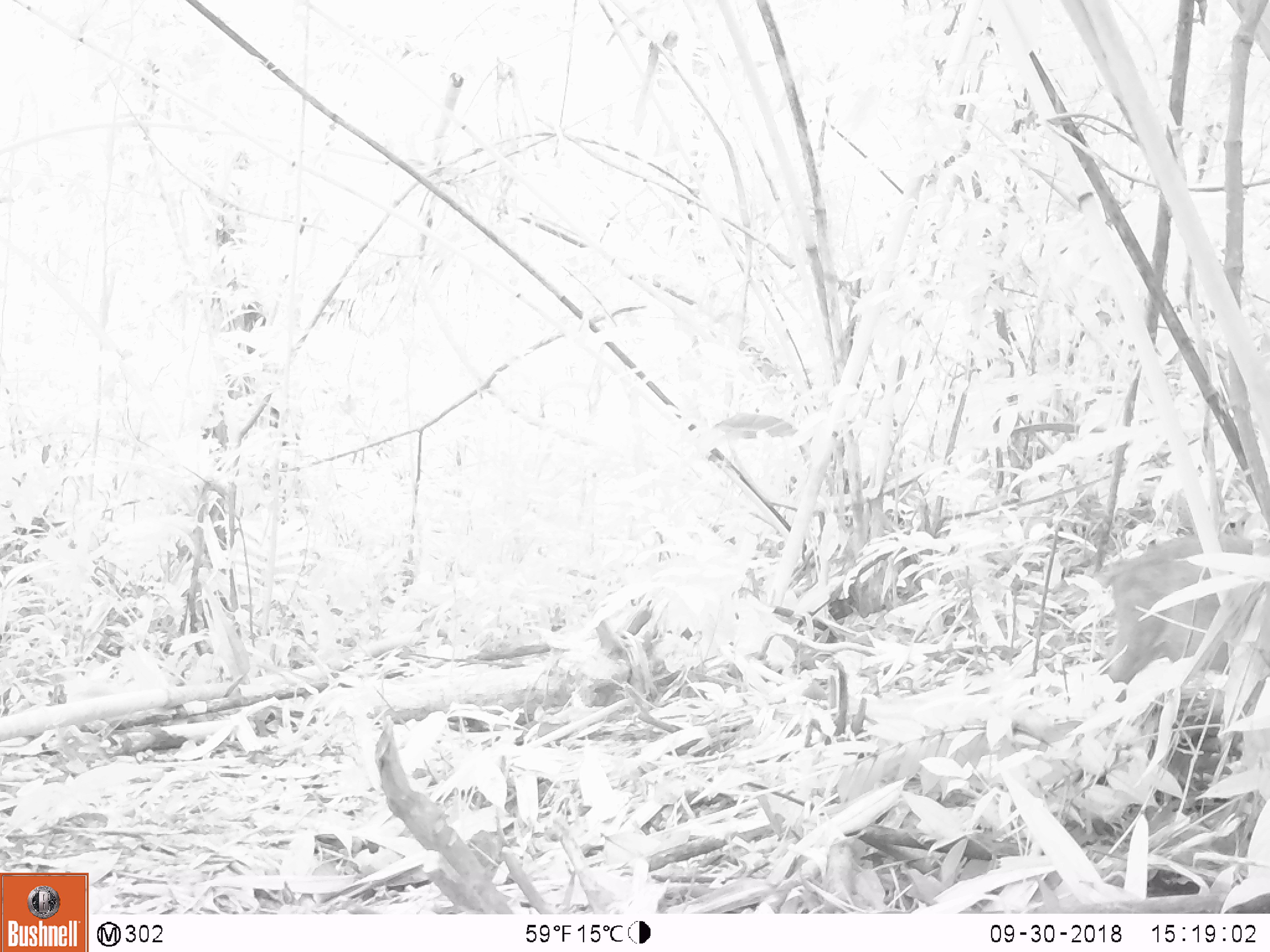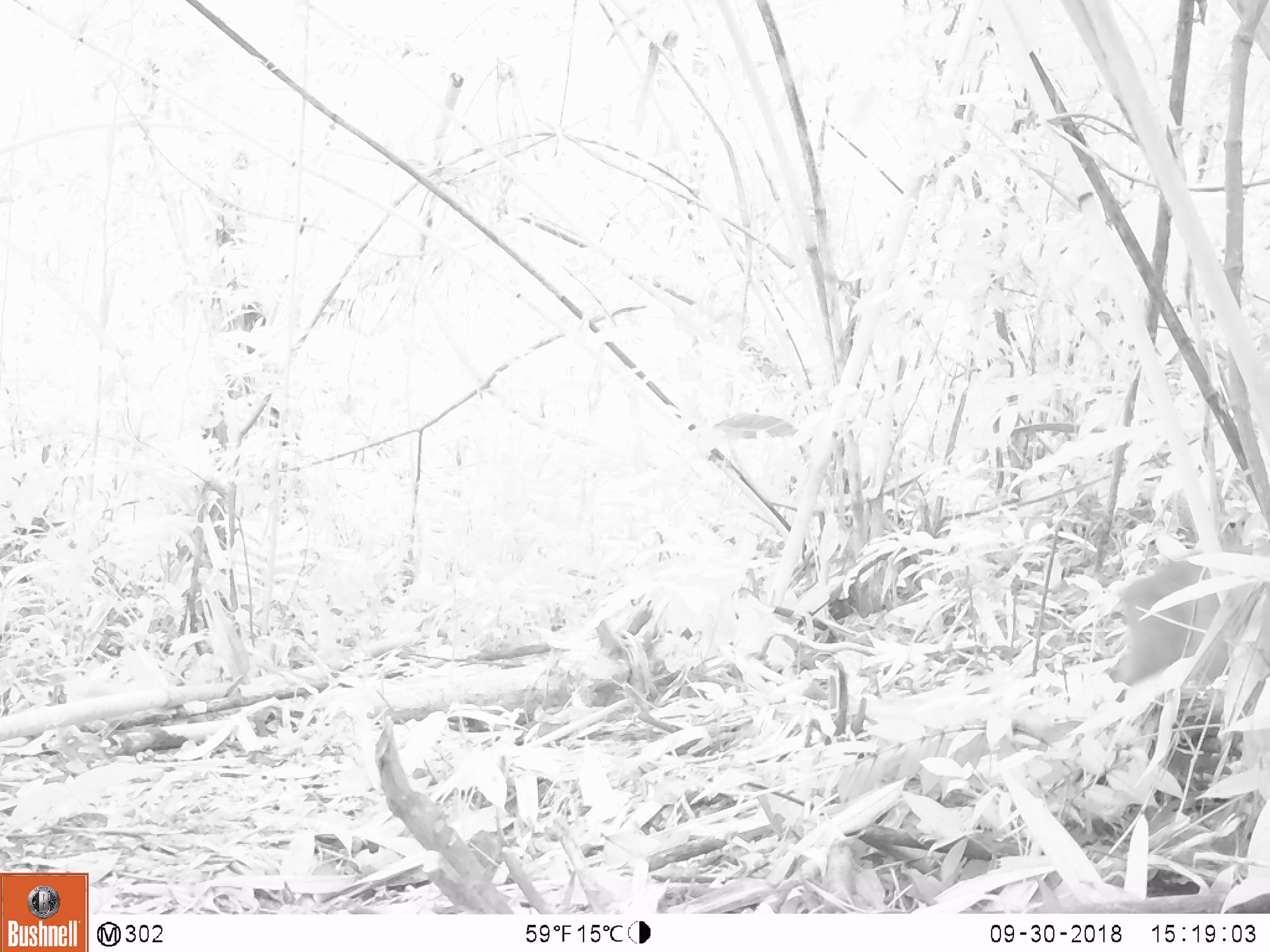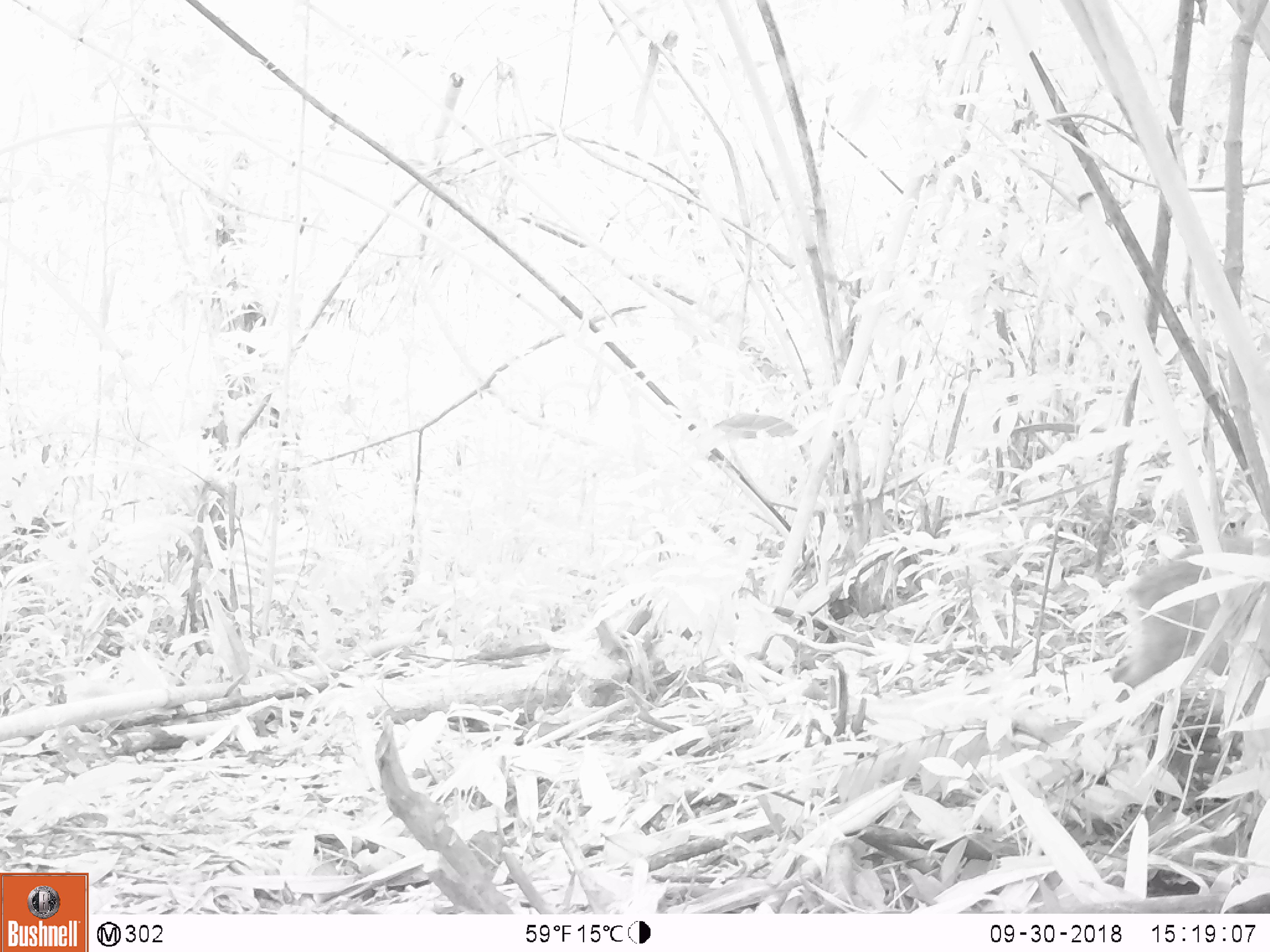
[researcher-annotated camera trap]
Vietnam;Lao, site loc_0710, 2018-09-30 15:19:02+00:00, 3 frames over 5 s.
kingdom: Animalia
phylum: Chordata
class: Mammalia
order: Artiodactyla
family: Suidae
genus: Sus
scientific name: Sus scrofa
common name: eurasian wild pig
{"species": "eurasian wild pig (Sus scrofa)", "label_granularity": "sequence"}